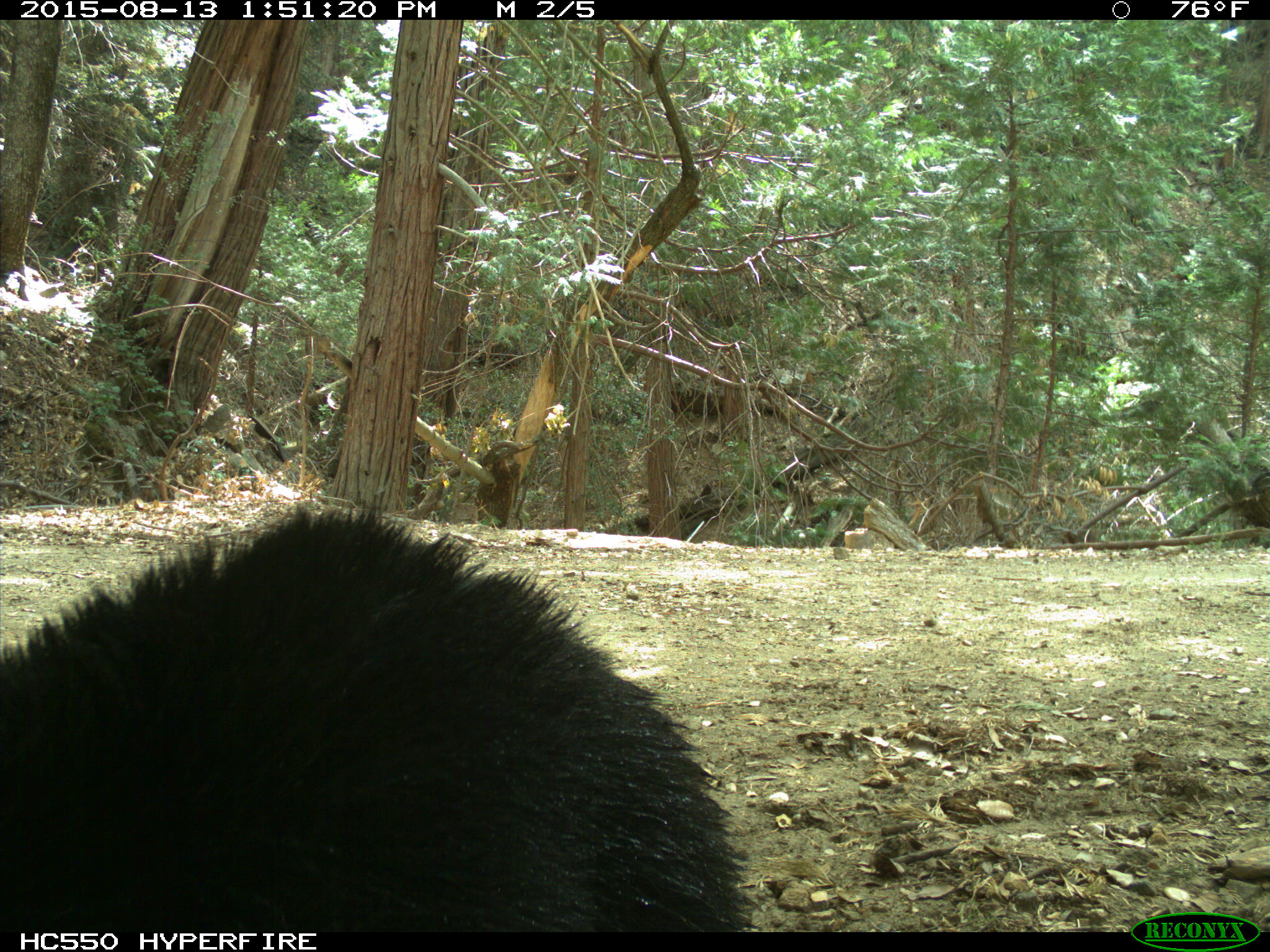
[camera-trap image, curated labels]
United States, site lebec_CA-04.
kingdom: Animalia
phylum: Chordata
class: Mammalia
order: Carnivora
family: Ursidae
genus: Ursus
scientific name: Ursus americanus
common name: american black bear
Ursus americanus (american black bear).